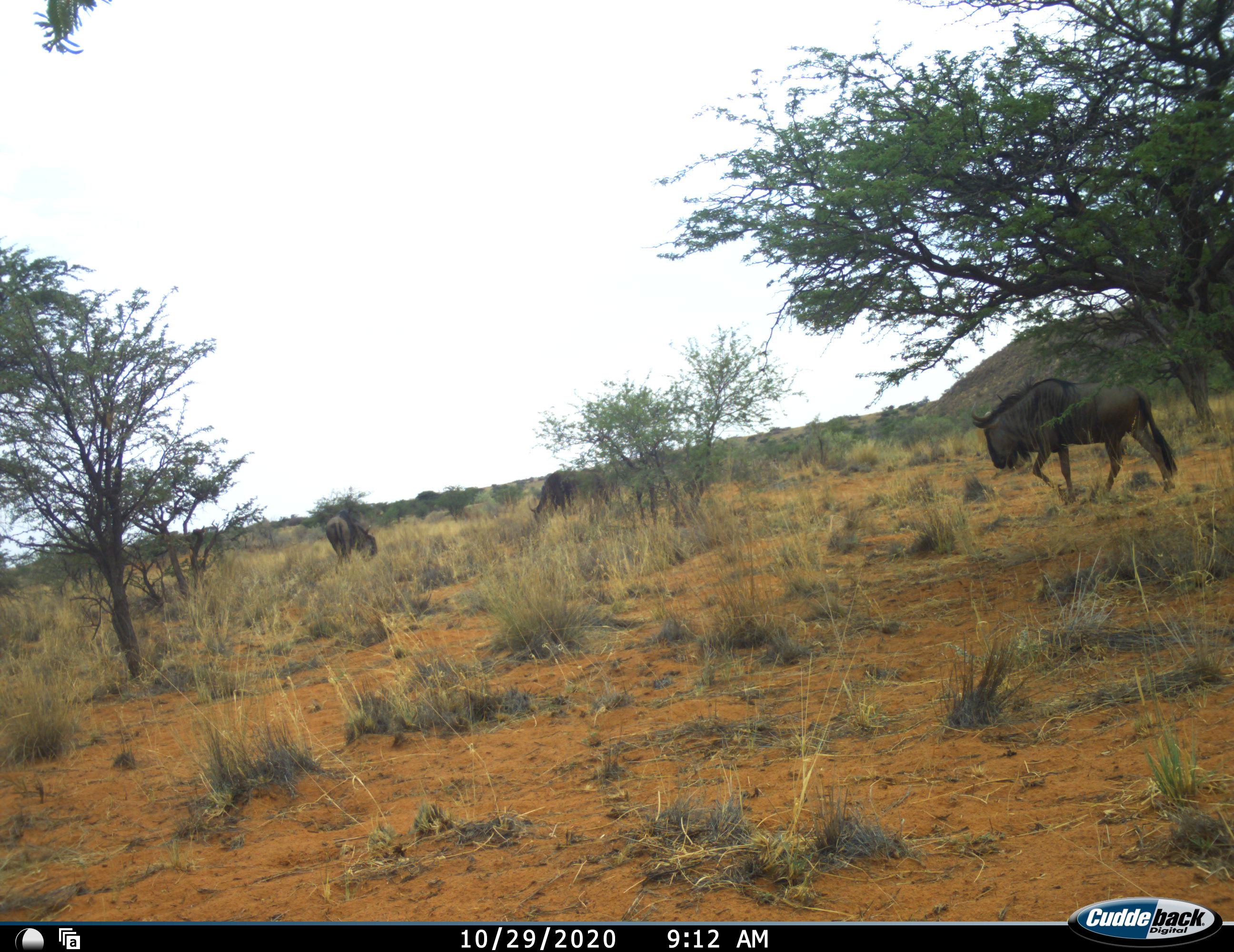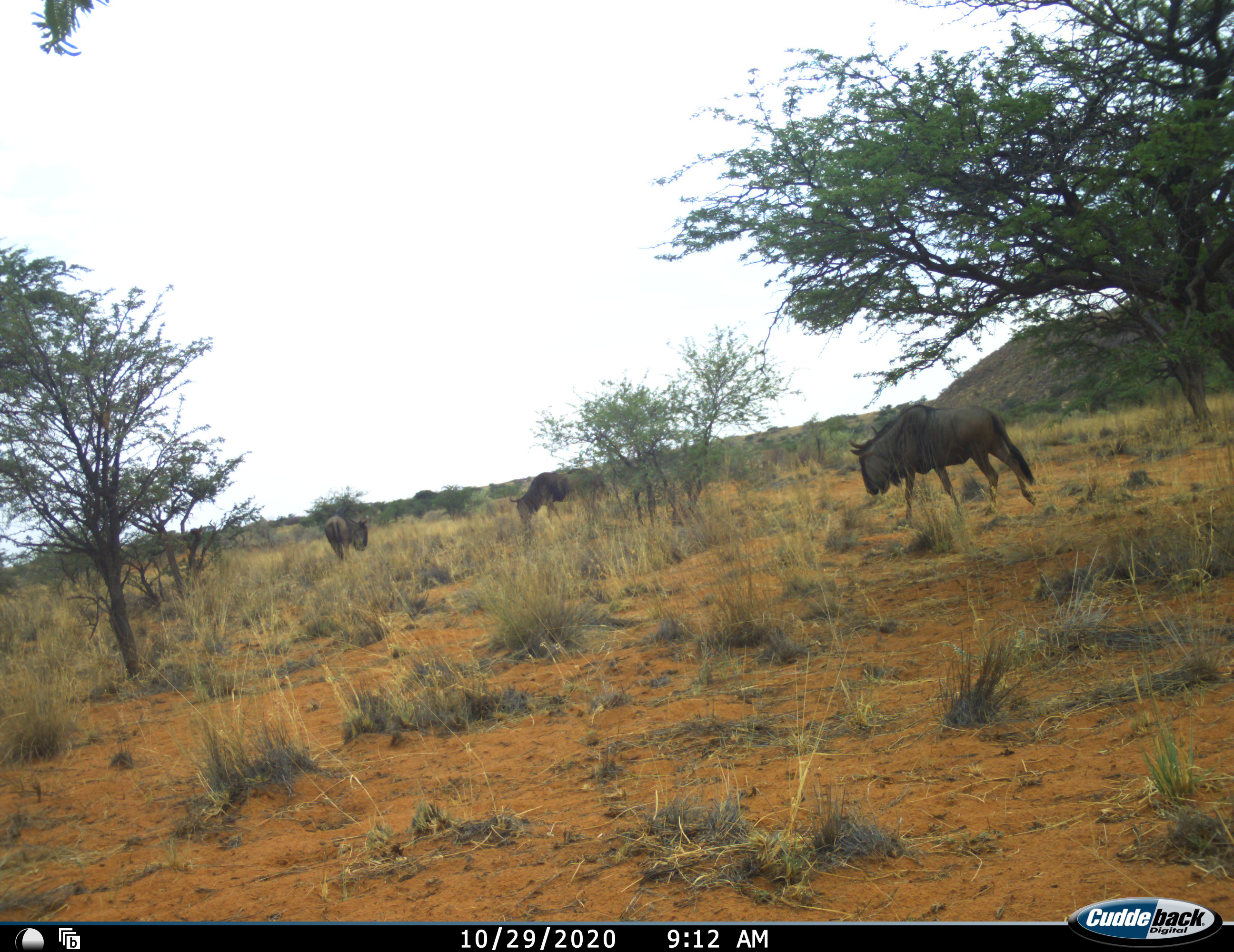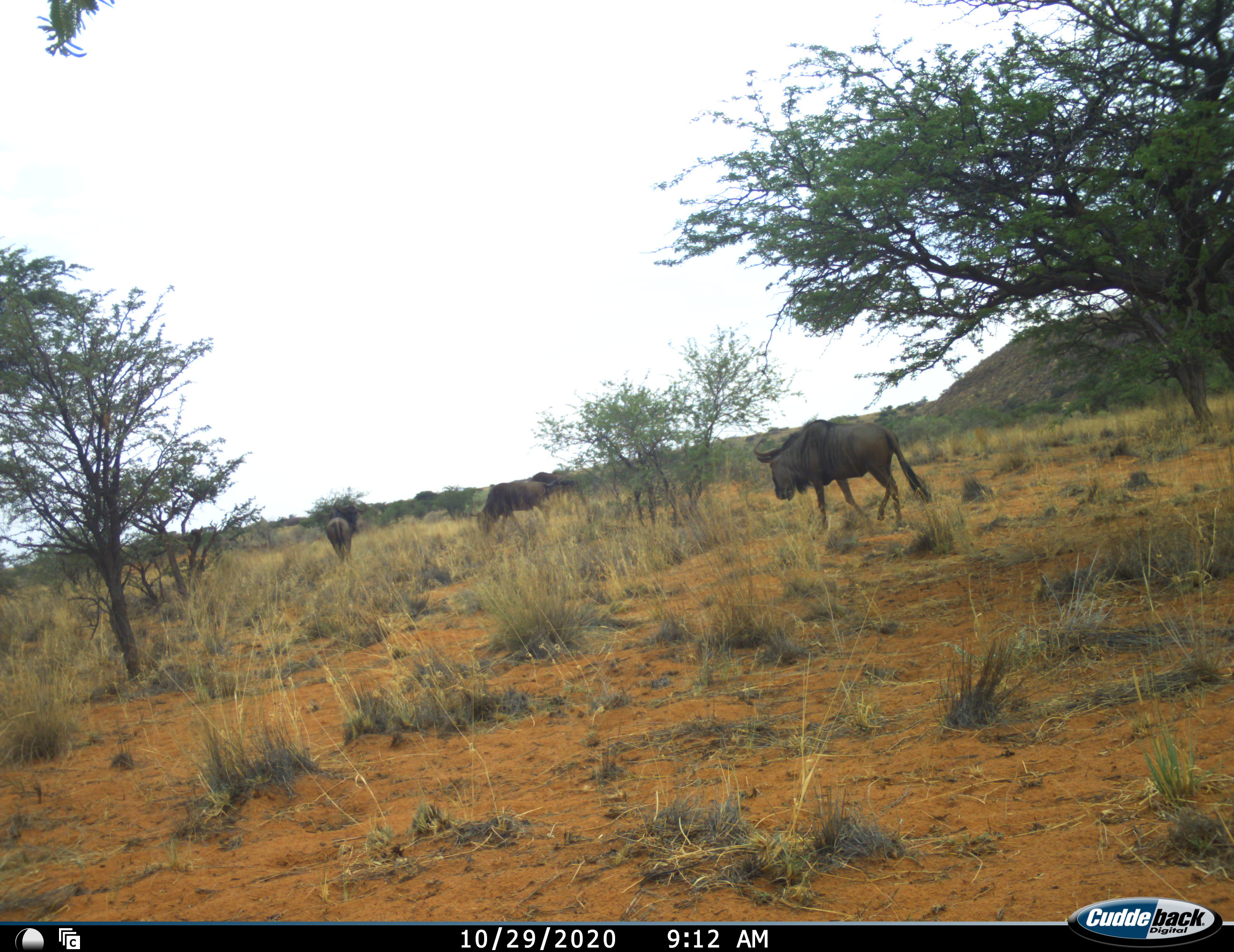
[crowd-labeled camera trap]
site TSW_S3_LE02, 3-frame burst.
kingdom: Animalia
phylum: Chordata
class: Mammalia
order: Artiodactyla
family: Bovidae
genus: Connochaetes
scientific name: Connochaetes taurinus taurinus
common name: blue wildebeest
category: wildebeestblue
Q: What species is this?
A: Wildebeestblue (blue wildebeest) (Connochaetes taurinus taurinus).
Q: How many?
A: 4.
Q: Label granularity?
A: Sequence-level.